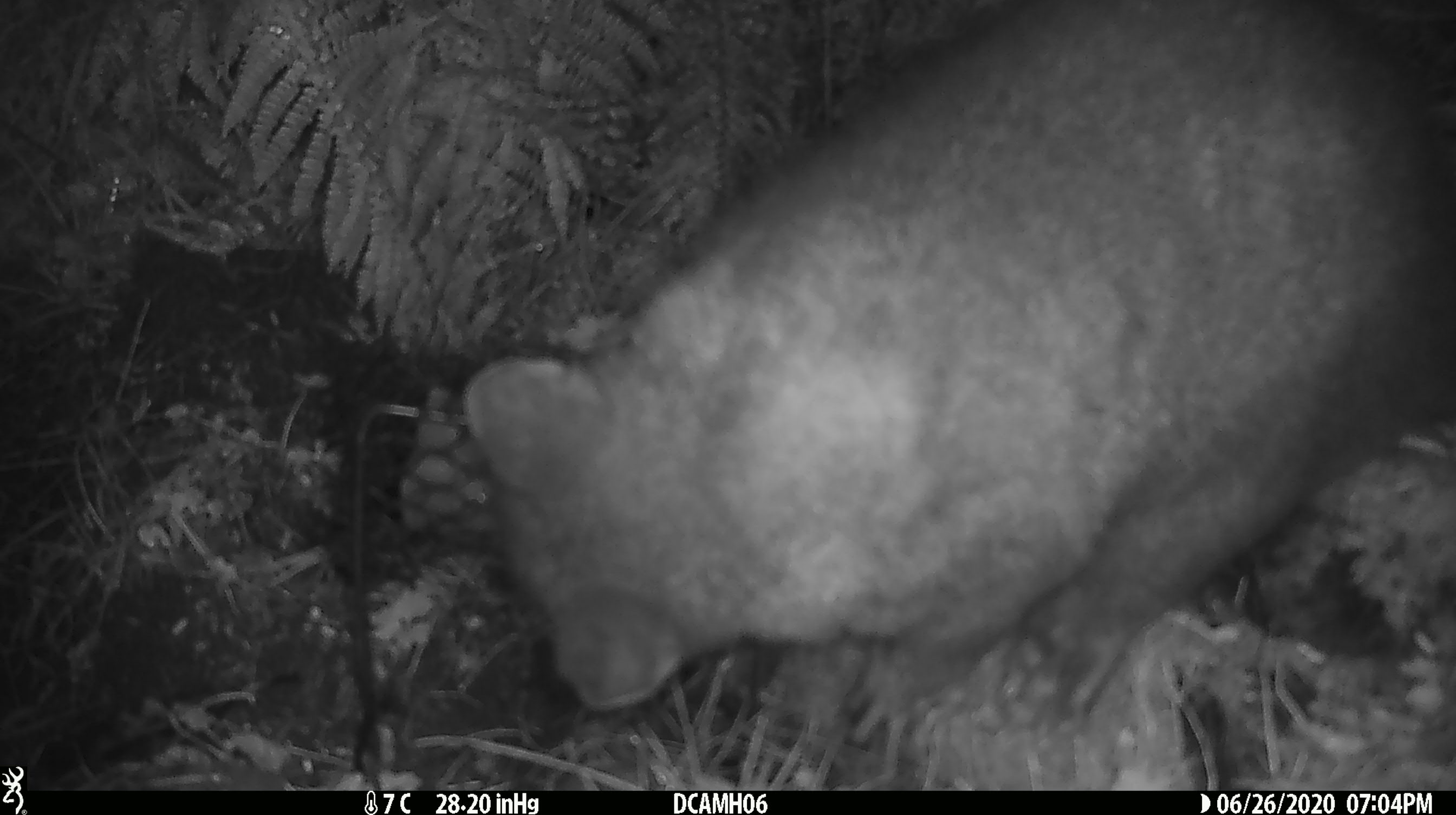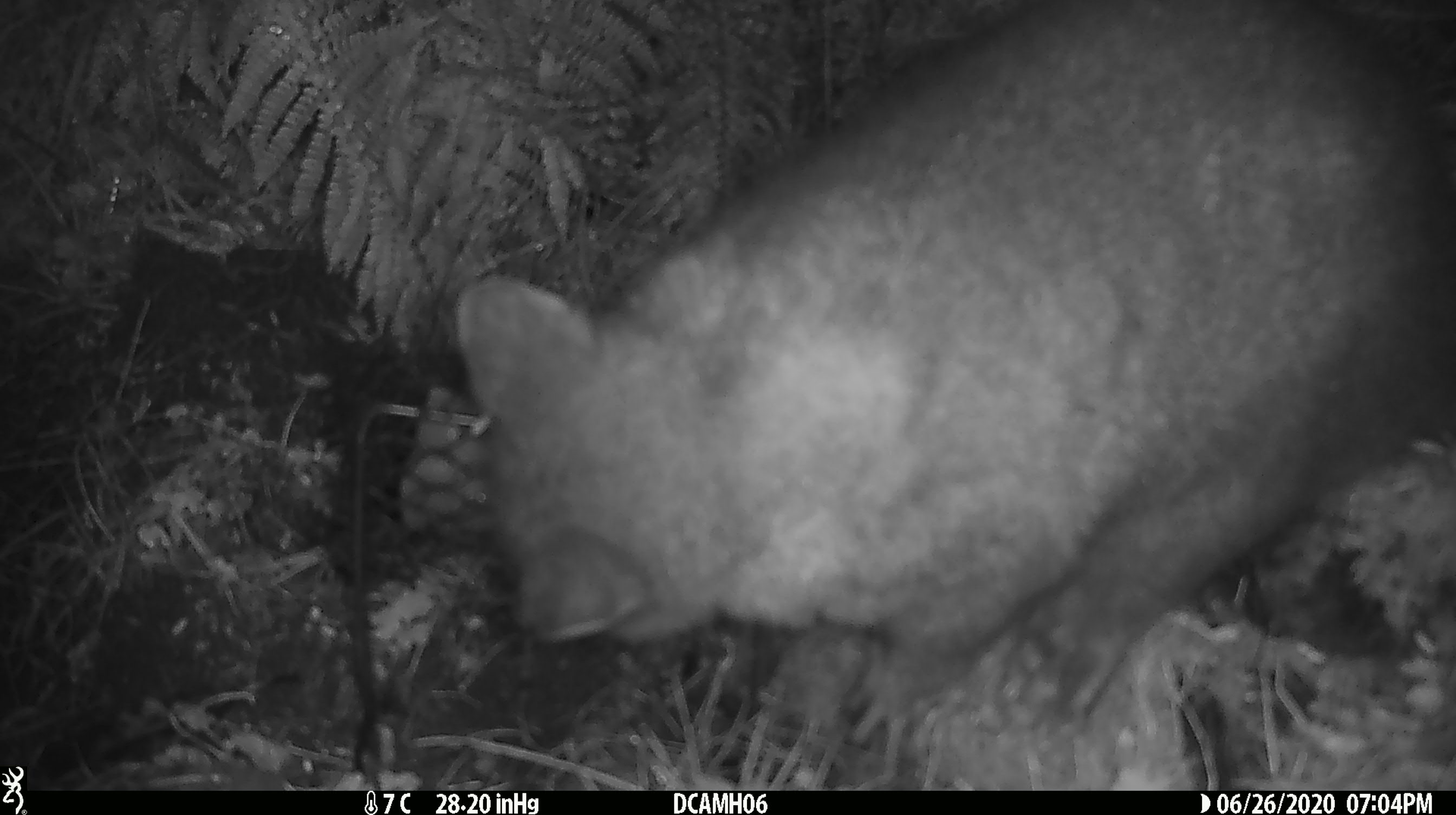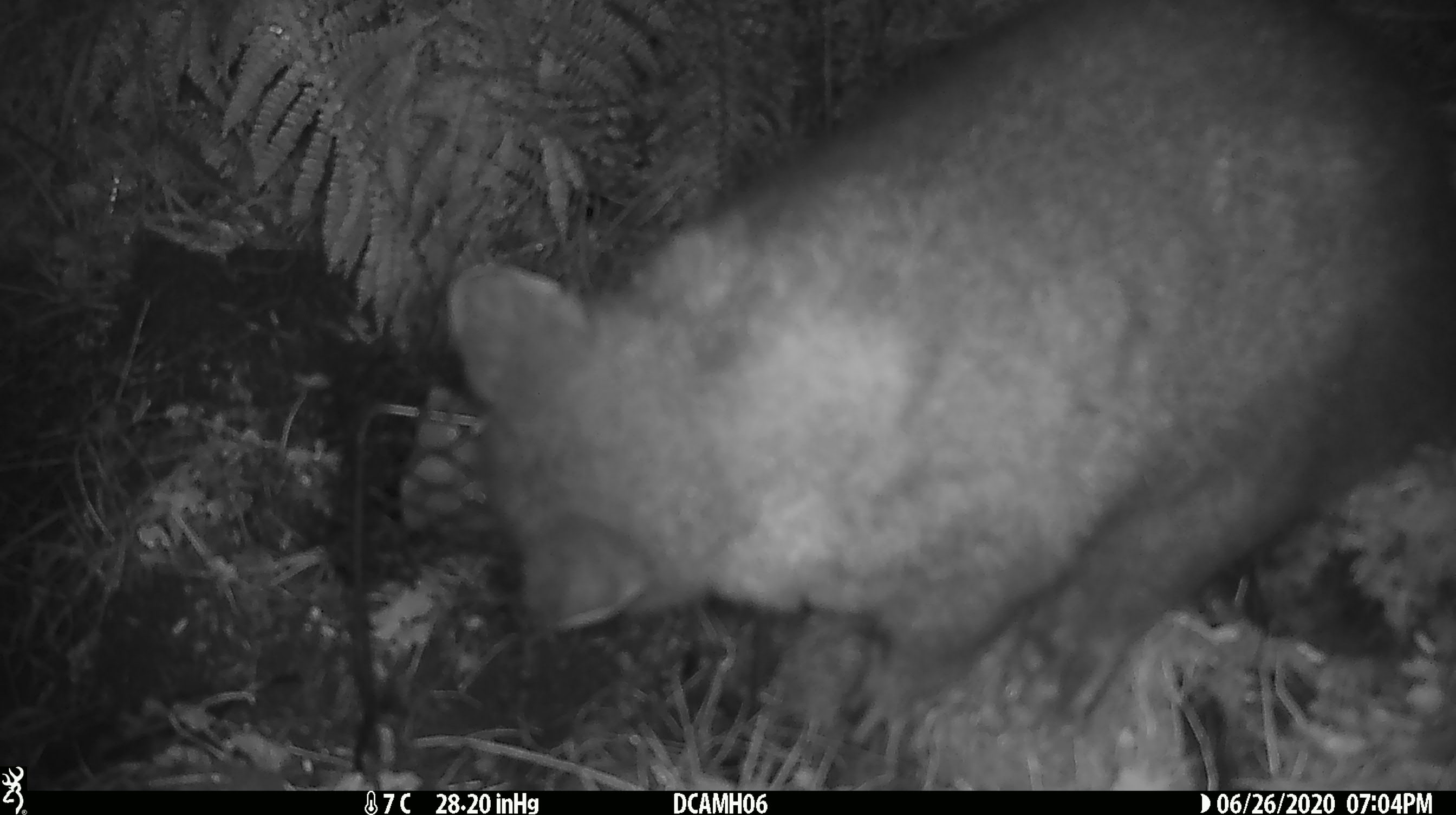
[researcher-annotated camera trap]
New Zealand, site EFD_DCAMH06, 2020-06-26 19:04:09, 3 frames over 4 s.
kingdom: Animalia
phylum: Chordata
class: Mammalia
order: Diprotodontia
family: Phalangeridae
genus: Trichosurus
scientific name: Trichosurus vulpecula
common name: common brushtail possum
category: possum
Possum (common brushtail possum) (Trichosurus vulpecula).